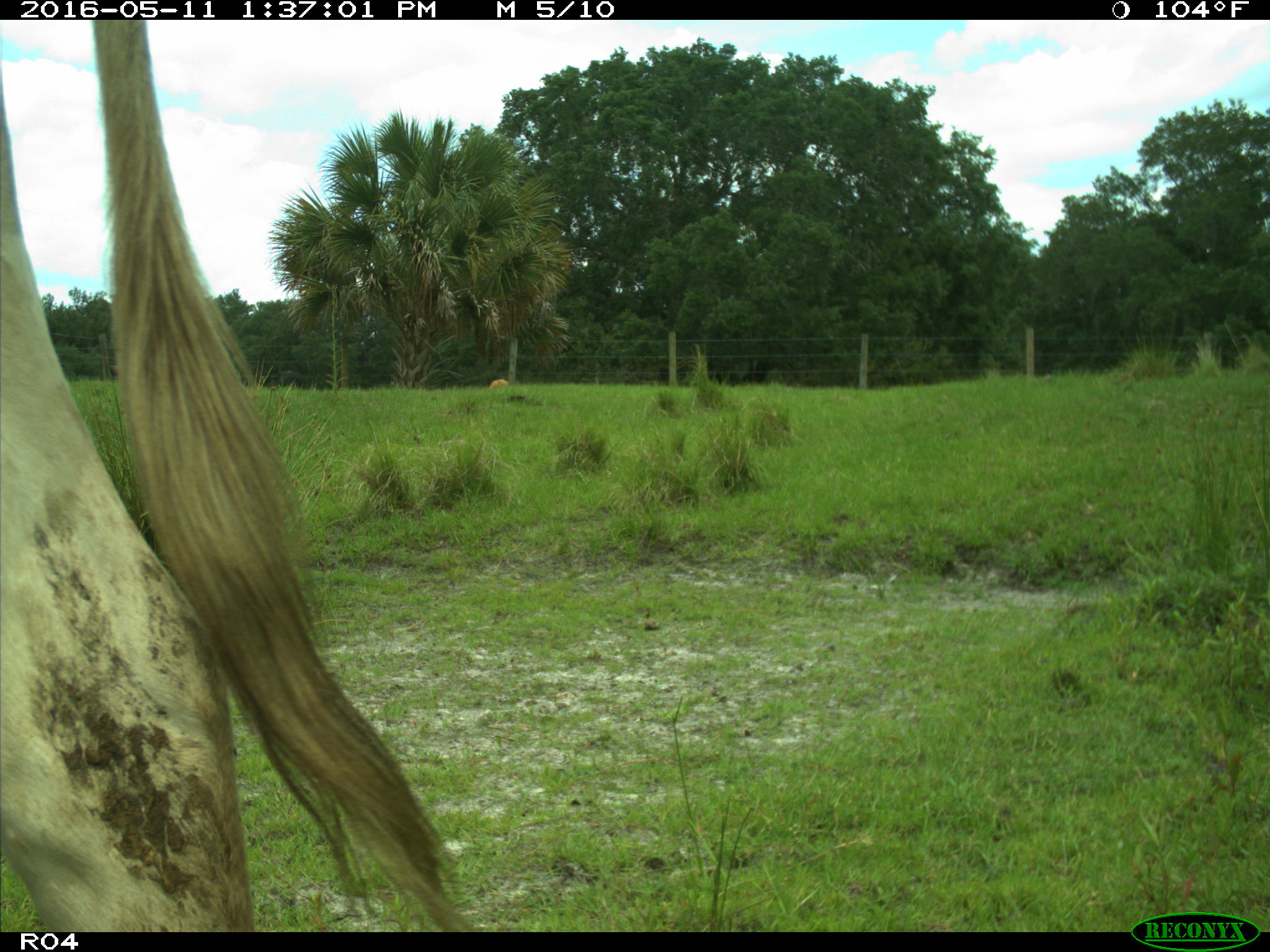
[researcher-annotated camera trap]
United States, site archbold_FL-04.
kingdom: Animalia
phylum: Chordata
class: Mammalia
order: Artiodactyla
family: Bovidae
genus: Bos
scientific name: Bos taurus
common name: domestic cow